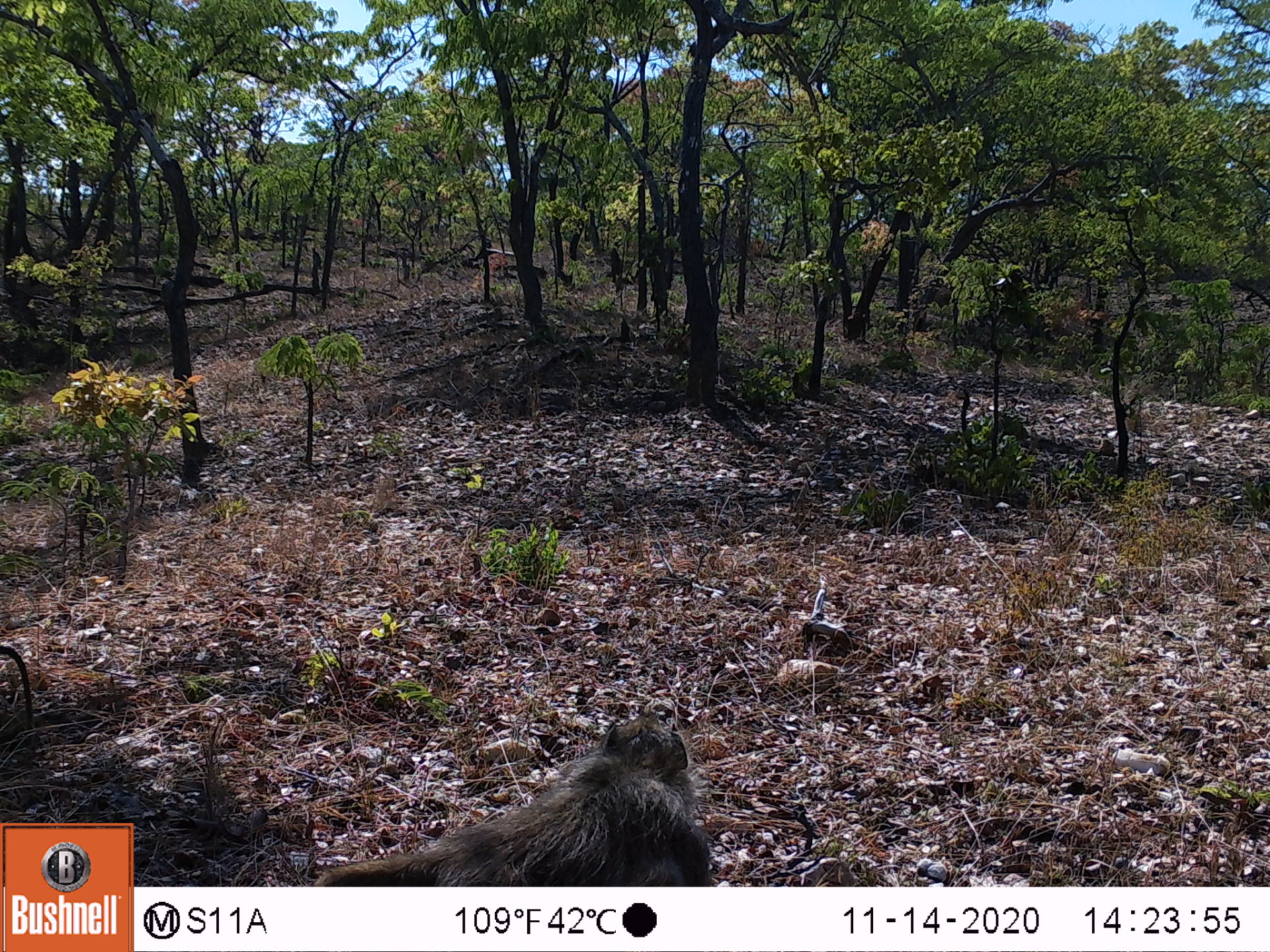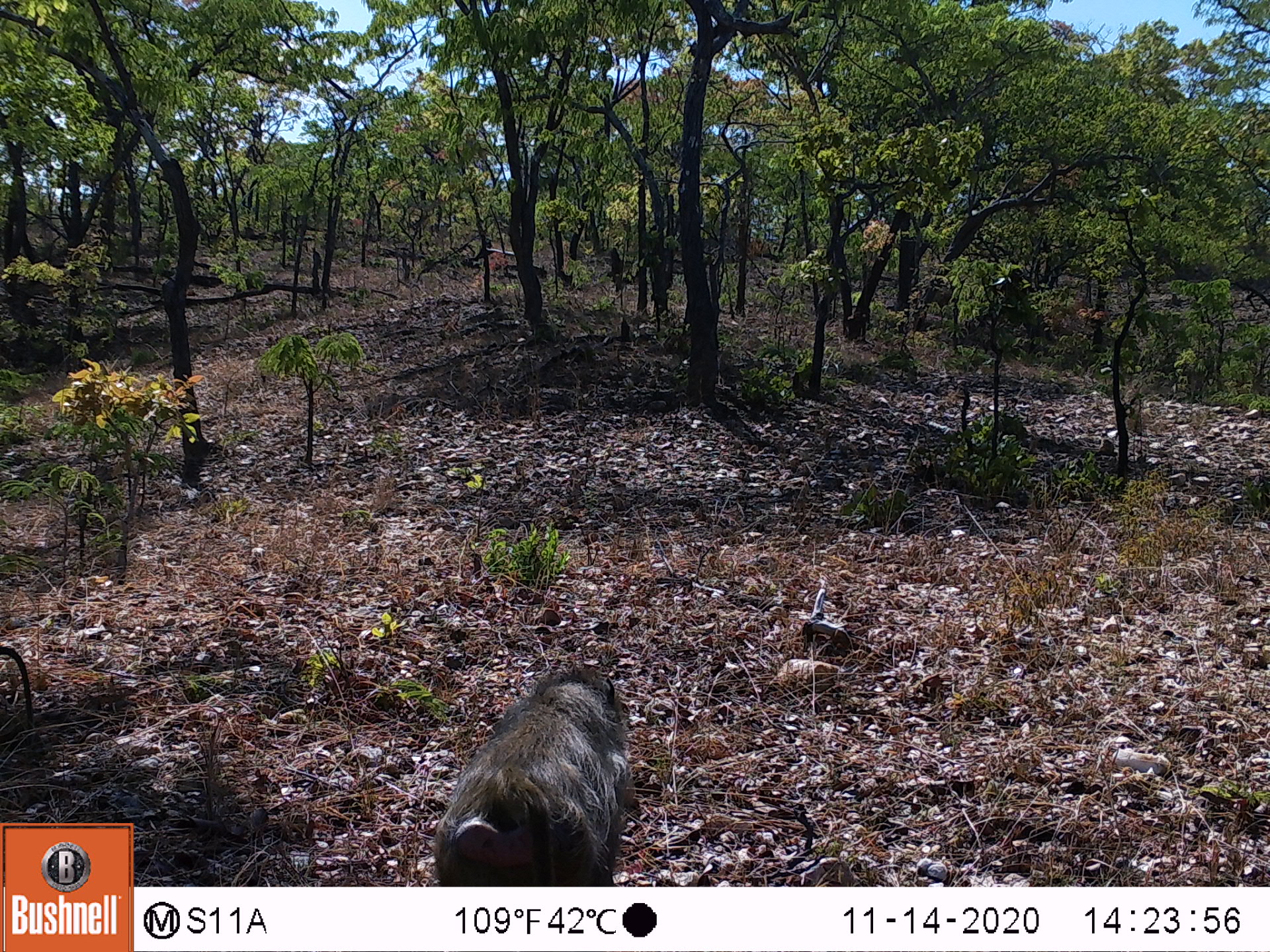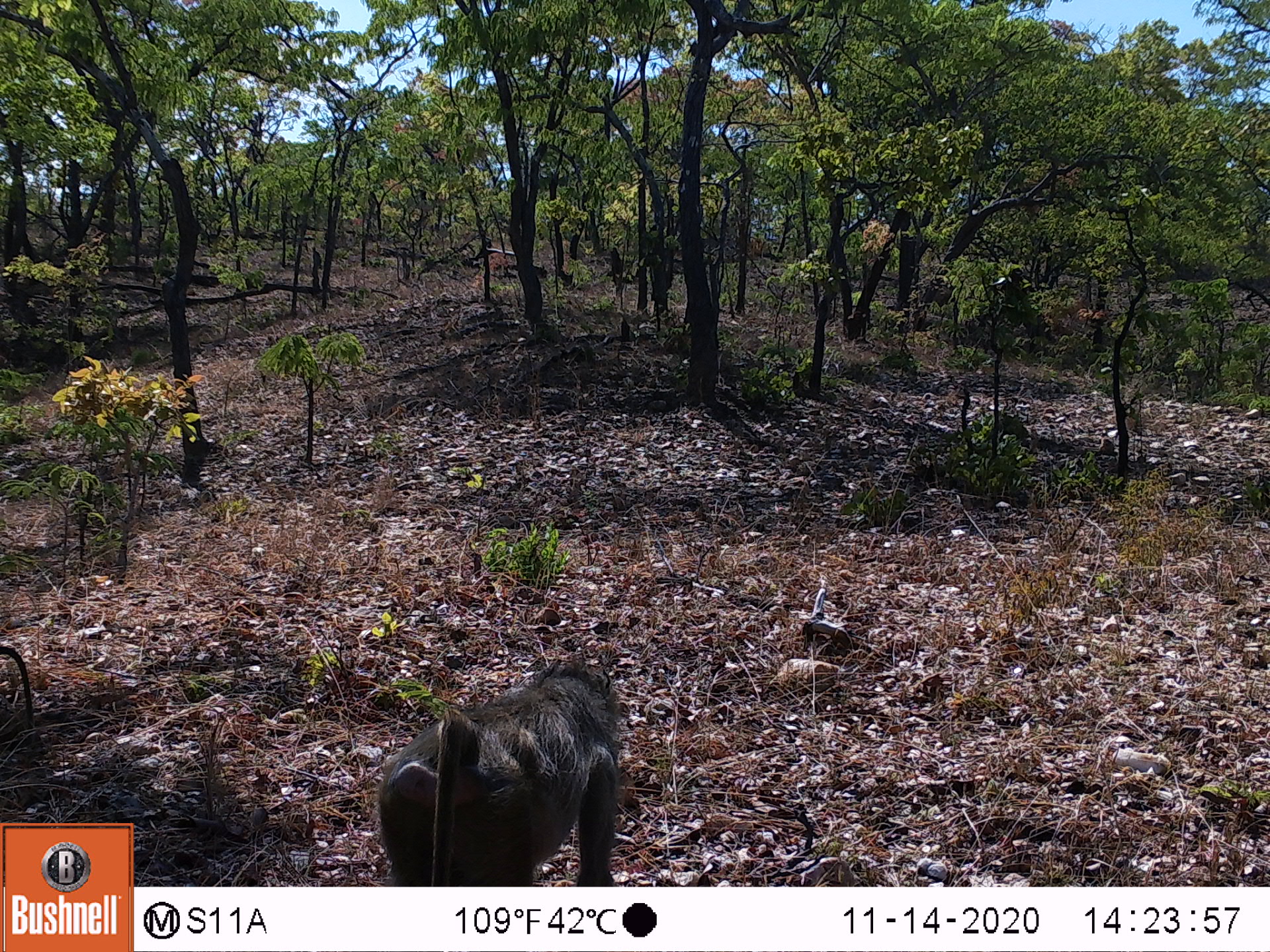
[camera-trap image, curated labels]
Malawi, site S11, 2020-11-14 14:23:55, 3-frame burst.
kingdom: Animalia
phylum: Chordata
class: Mammalia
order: Primates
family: Cercopithecidae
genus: Papio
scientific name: Papio cynocephalus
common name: yellow baboon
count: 2